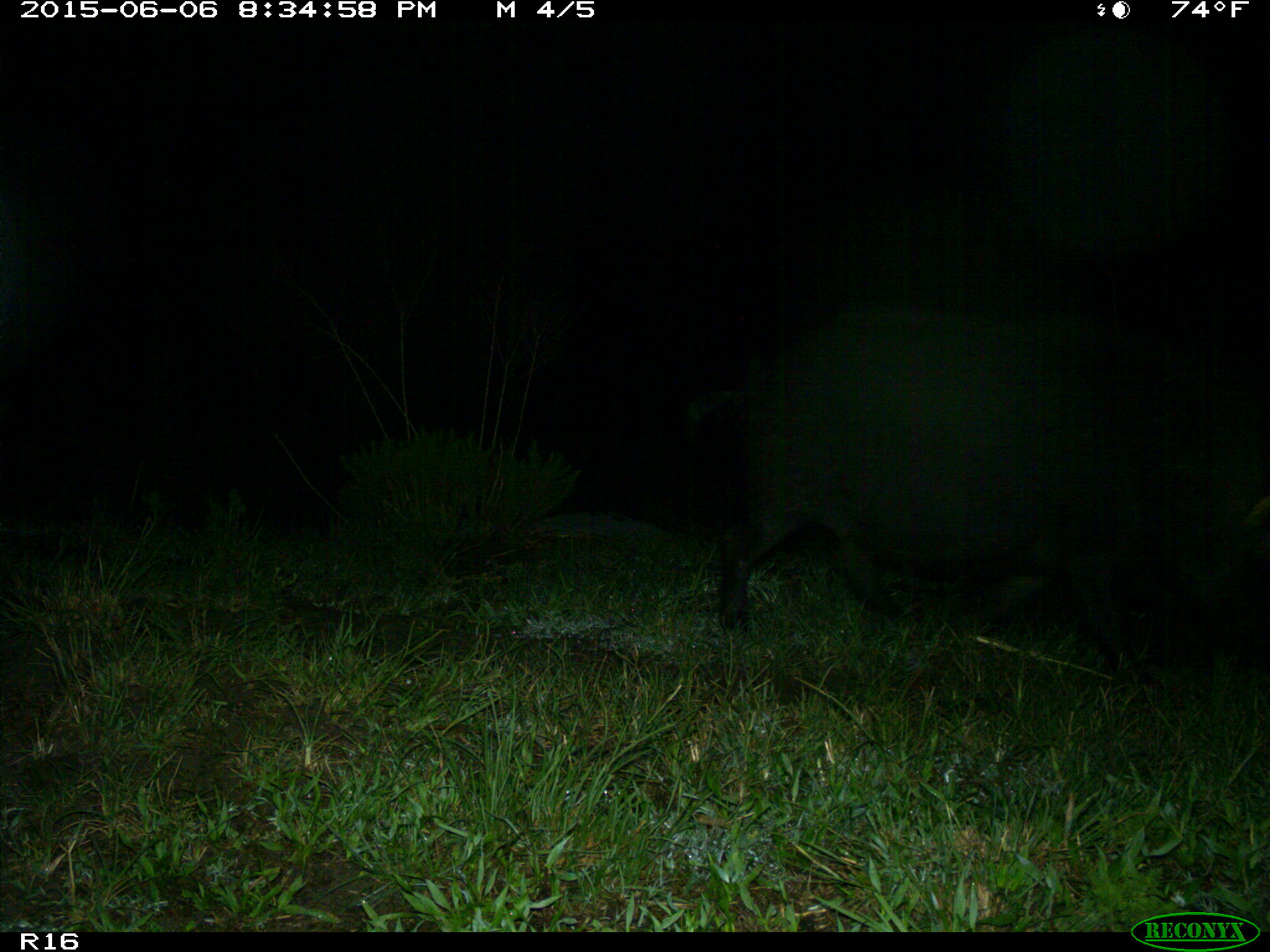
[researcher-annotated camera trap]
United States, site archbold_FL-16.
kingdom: Animalia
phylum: Chordata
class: Mammalia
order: Artiodactyla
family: Suidae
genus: Sus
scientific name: Sus scrofa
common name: wild boar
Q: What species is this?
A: Sus scrofa (wild boar).